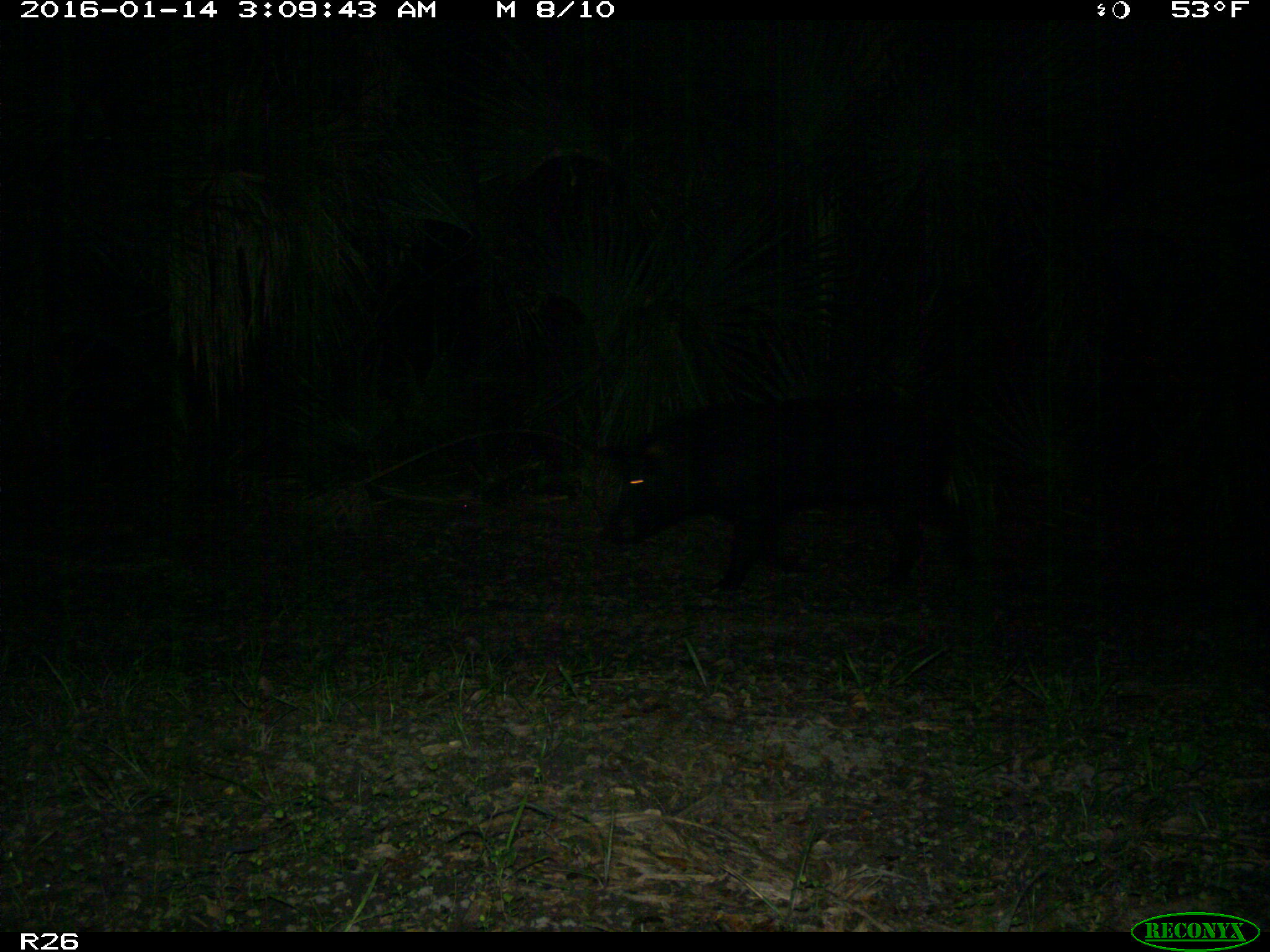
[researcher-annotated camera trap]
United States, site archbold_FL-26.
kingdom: Animalia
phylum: Chordata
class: Mammalia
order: Artiodactyla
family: Suidae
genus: Sus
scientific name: Sus scrofa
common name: wild boar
Sus scrofa (wild boar).